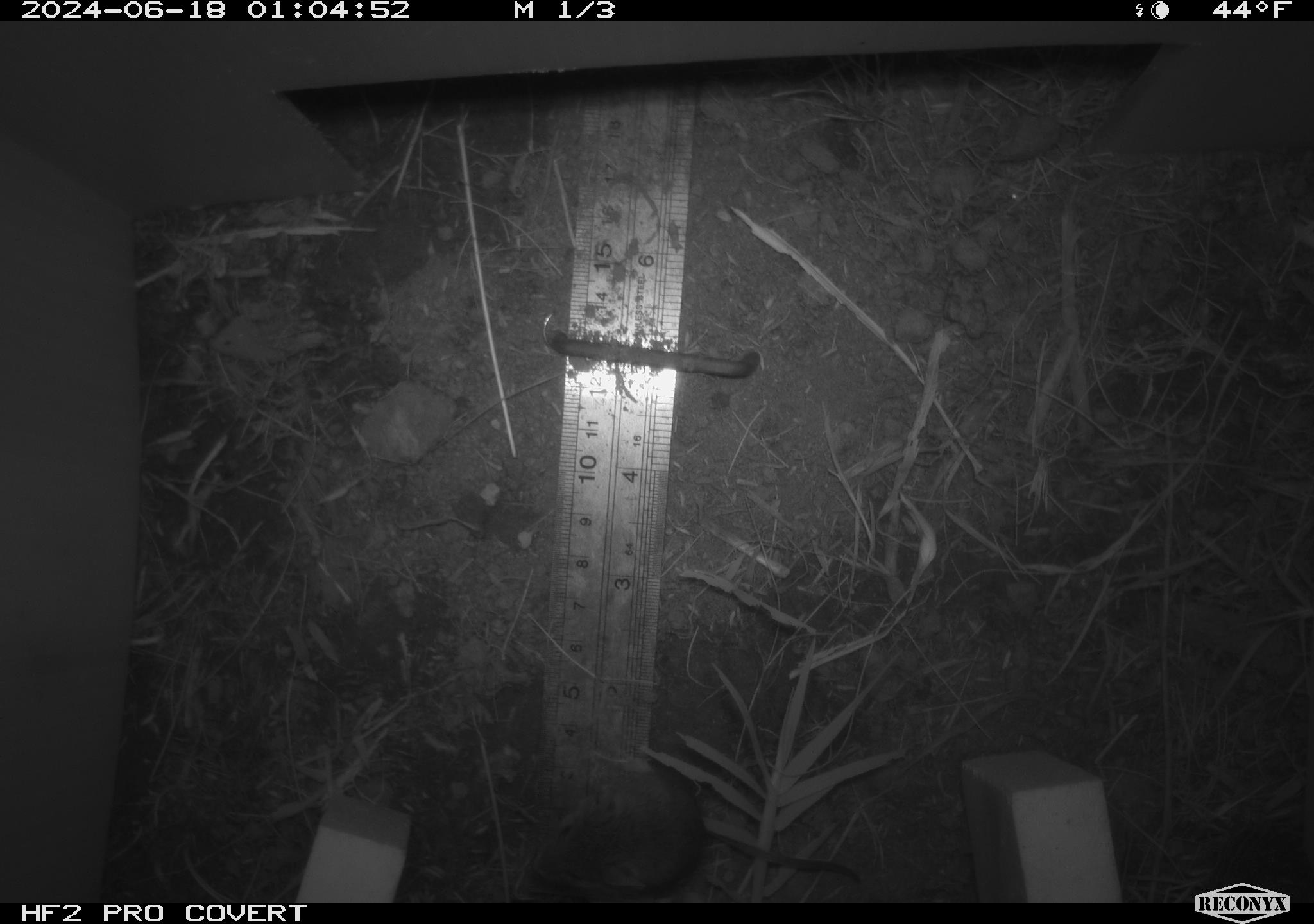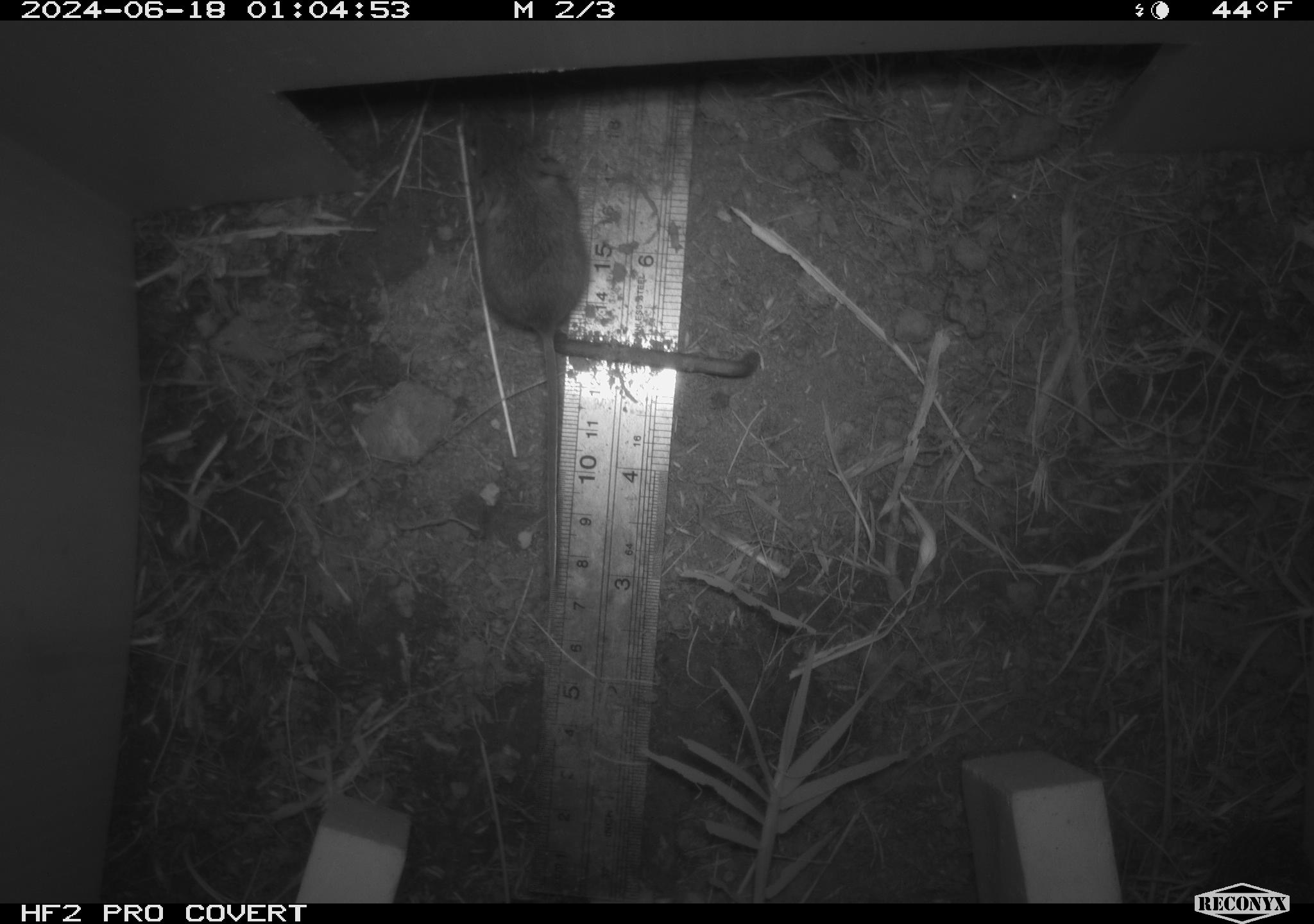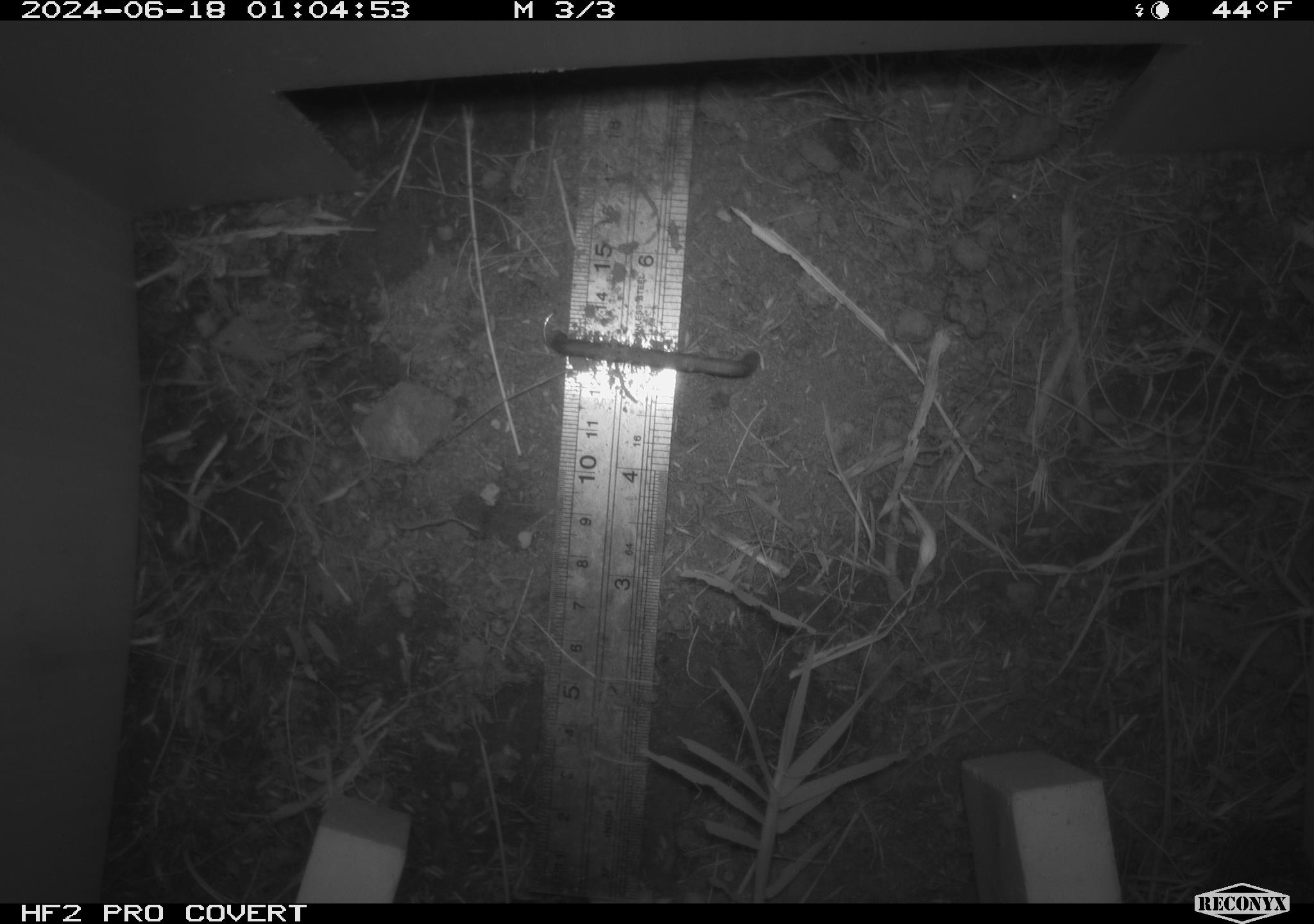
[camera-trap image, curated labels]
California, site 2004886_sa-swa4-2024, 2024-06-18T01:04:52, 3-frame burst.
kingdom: Animalia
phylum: Chordata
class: Mammalia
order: Rodentia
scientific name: Rodentia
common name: mouse species